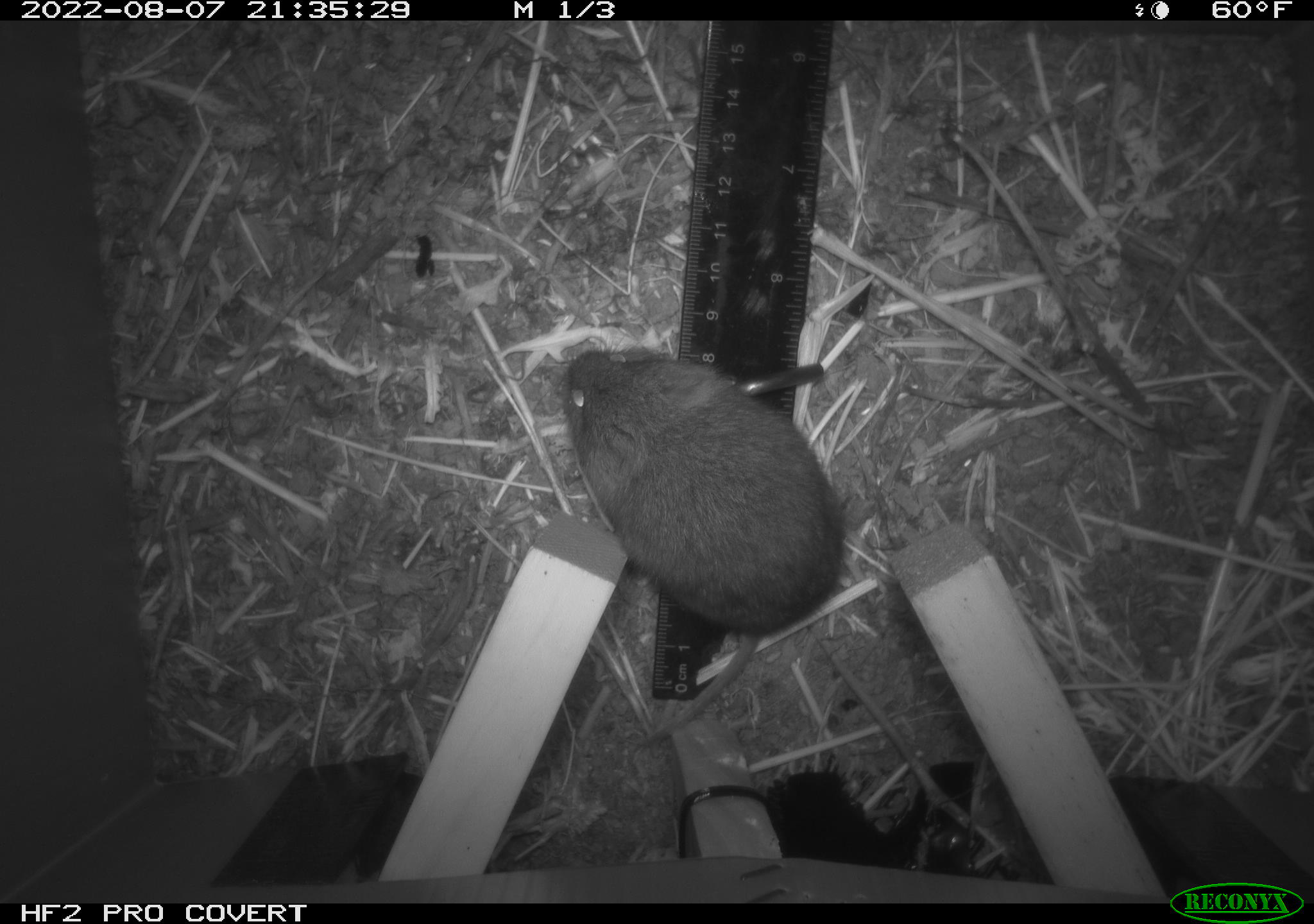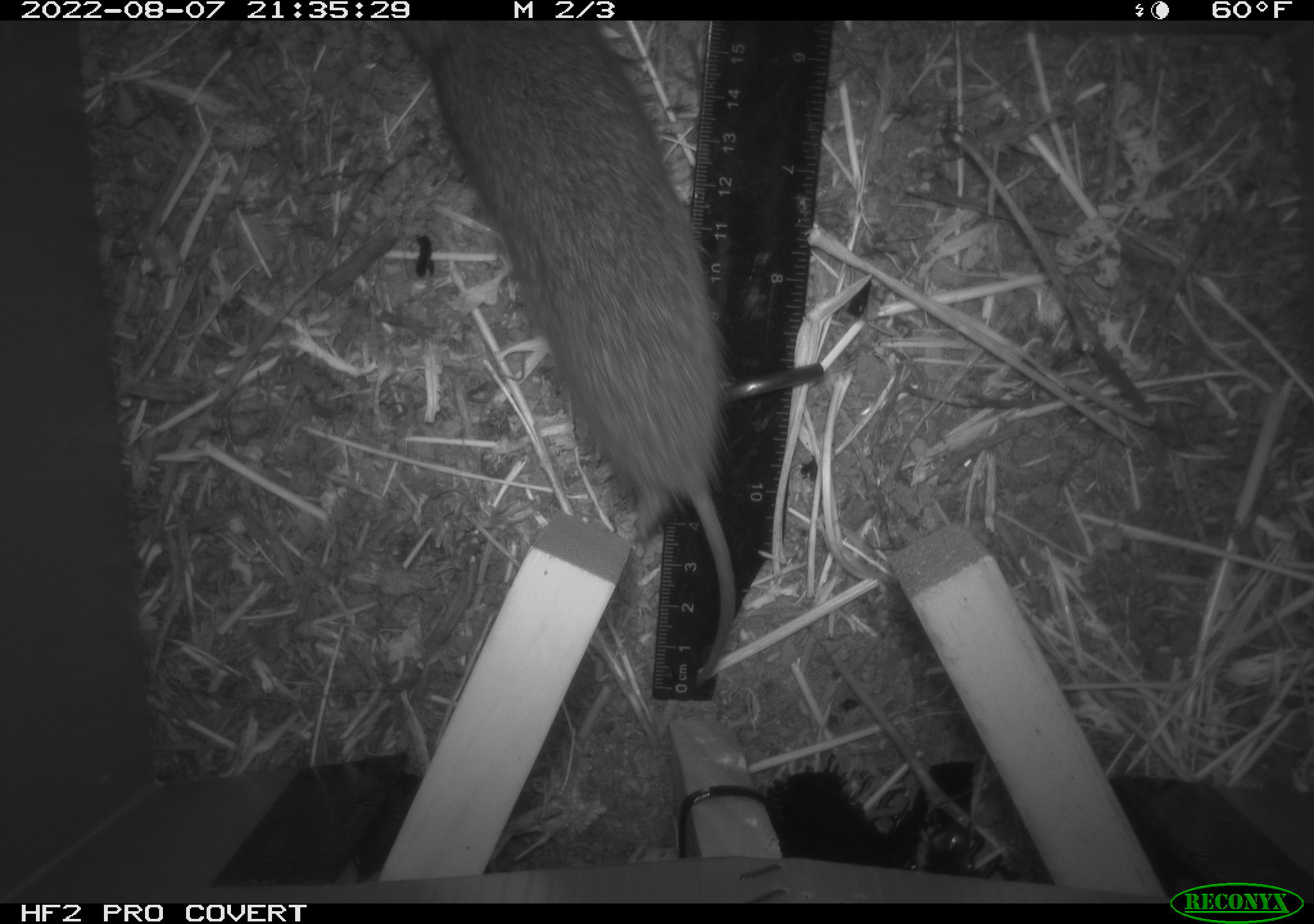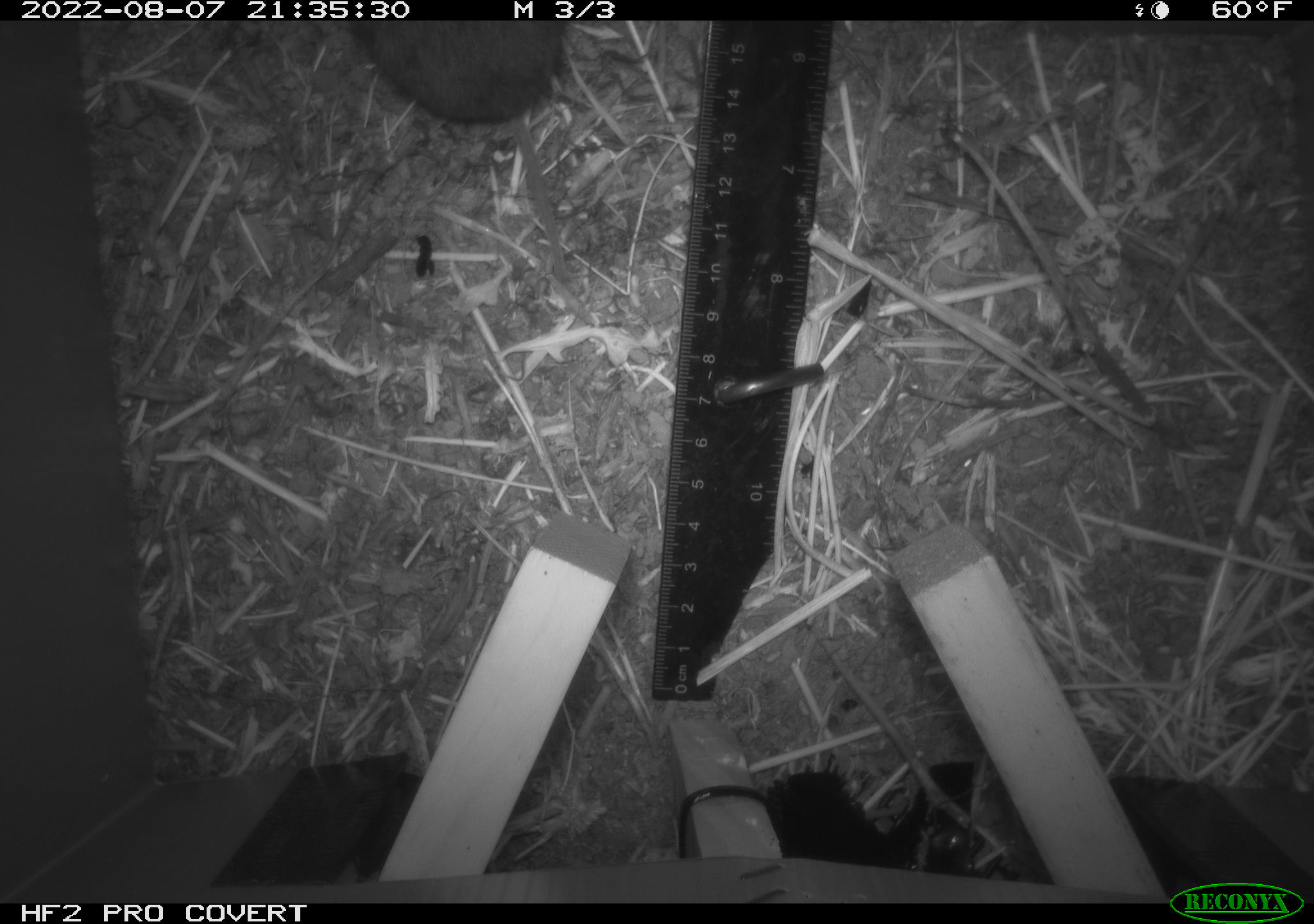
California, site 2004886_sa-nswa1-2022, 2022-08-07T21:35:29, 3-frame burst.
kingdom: Animalia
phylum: Chordata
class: Mammalia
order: Rodentia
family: Cricetidae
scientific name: Cricetidae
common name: hamsters, voles, lemmings, and allies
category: cricetidae family